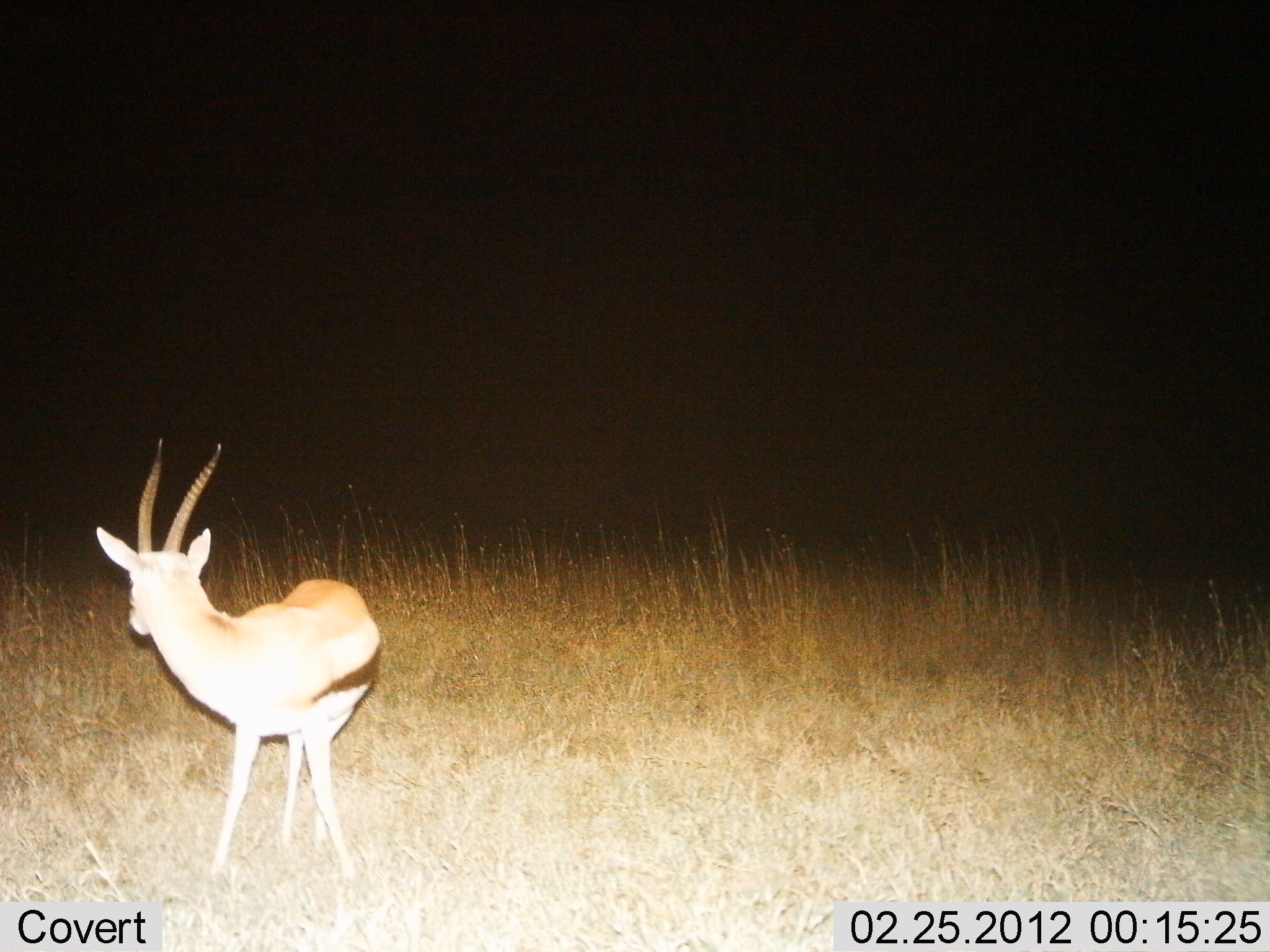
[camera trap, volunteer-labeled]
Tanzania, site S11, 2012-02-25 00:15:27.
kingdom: Animalia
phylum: Chordata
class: Mammalia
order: Artiodactyla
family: Bovidae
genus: Eudorcas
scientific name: Eudorcas thomsonii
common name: thomson's gazelle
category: gazellethomsons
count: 1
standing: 100%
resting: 0%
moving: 0%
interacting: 0%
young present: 0%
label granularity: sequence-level